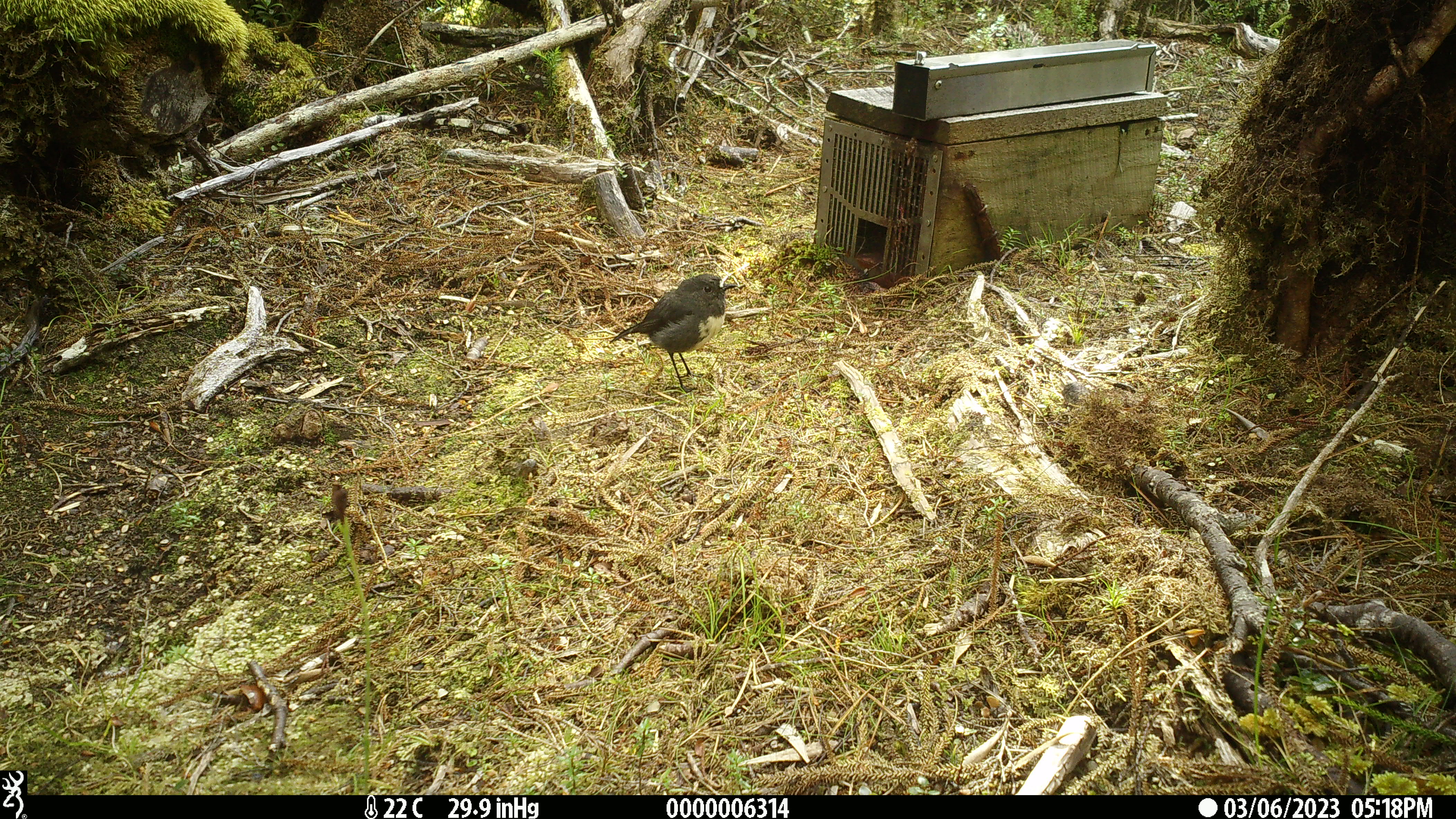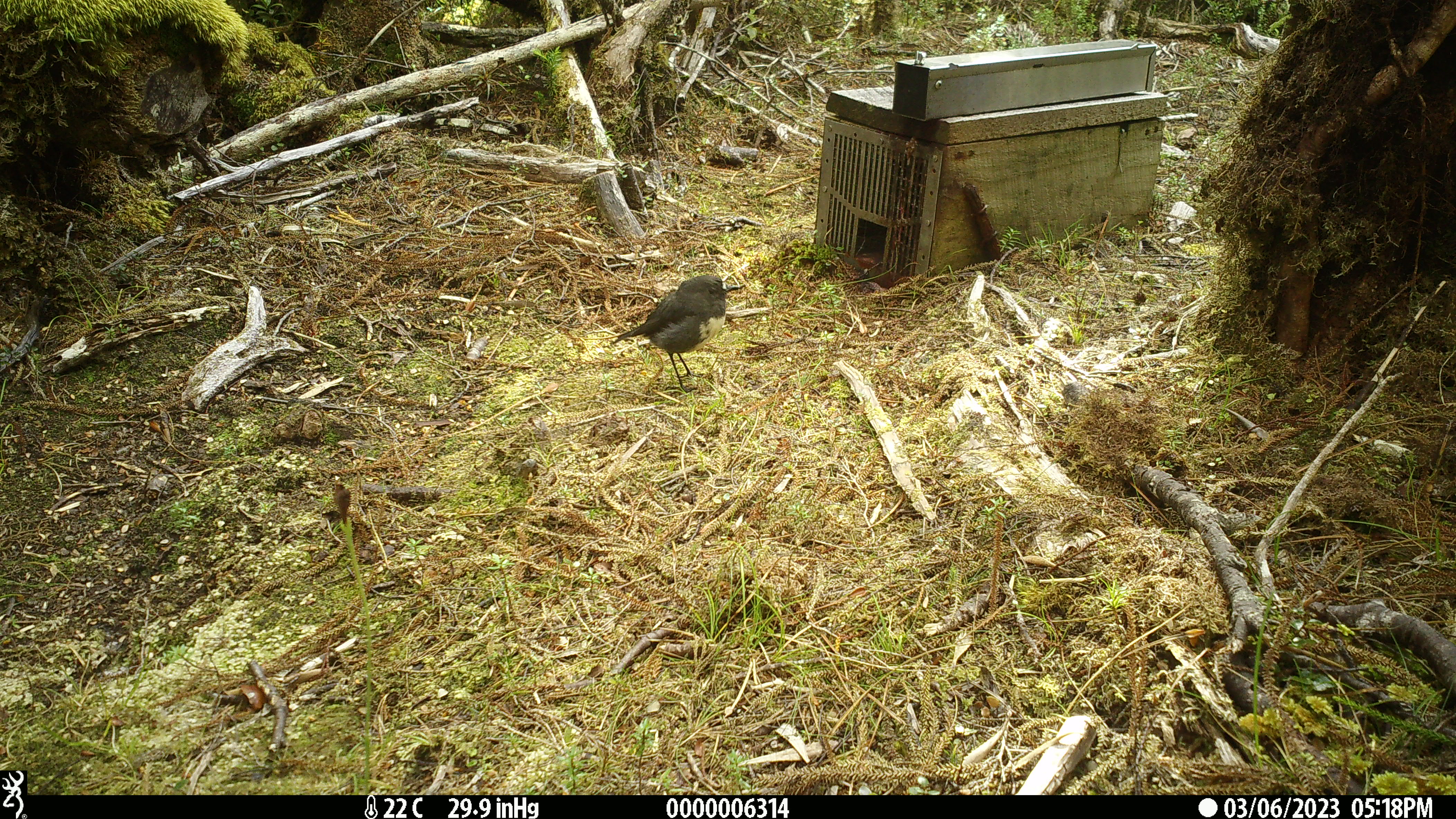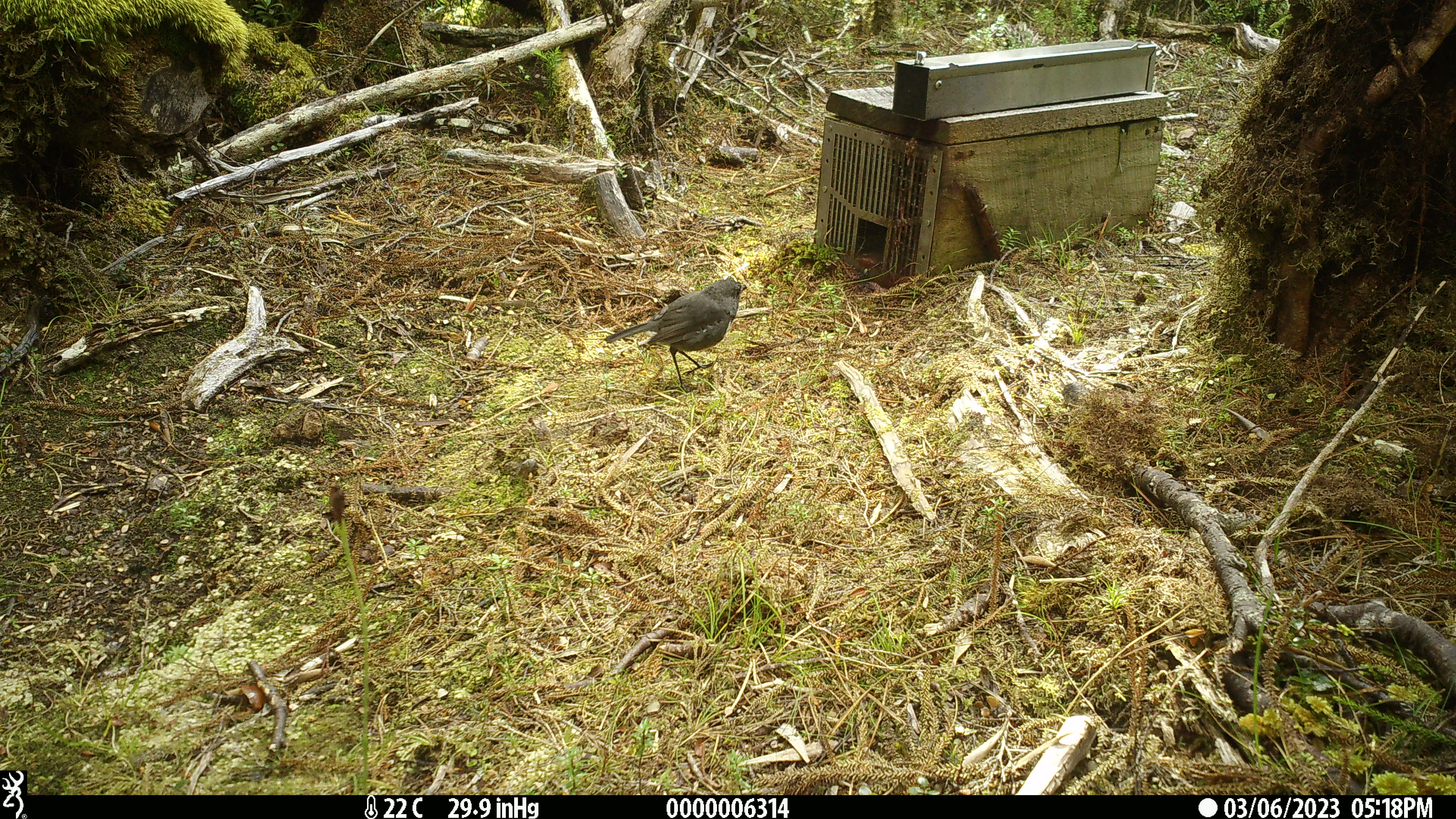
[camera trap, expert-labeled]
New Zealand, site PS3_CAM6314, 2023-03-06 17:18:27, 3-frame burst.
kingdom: Animalia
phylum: Chordata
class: Aves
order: Passeriformes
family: Petroicidae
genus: Petroica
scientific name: Petroica australis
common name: new zealand robin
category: robin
Robin (new zealand robin) (Petroica australis).